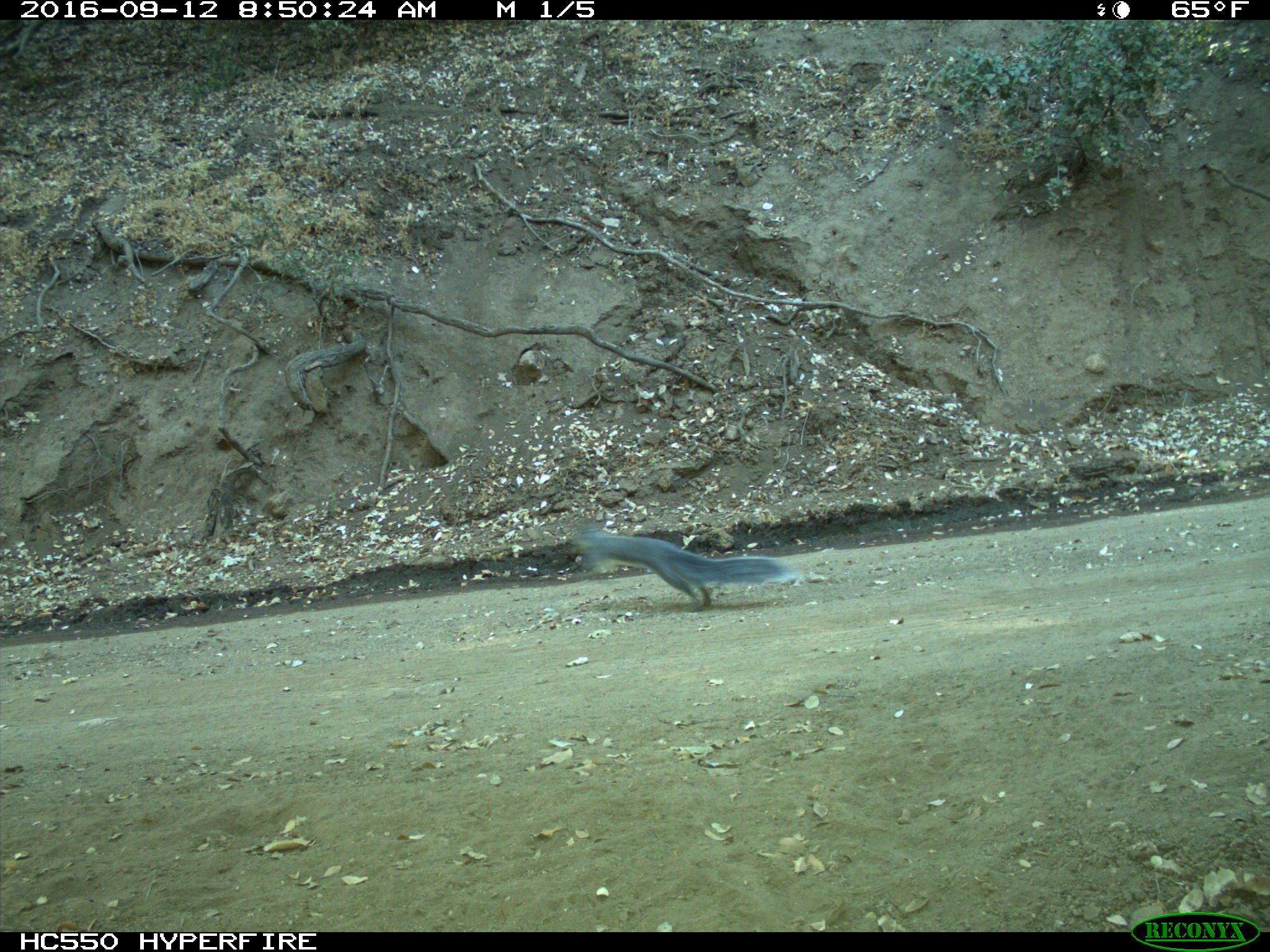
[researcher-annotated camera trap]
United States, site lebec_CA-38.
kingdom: Animalia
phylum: Chordata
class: Mammalia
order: Rodentia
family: Sciuridae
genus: Sciurus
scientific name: Sciurus carolinensis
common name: eastern gray squirrel